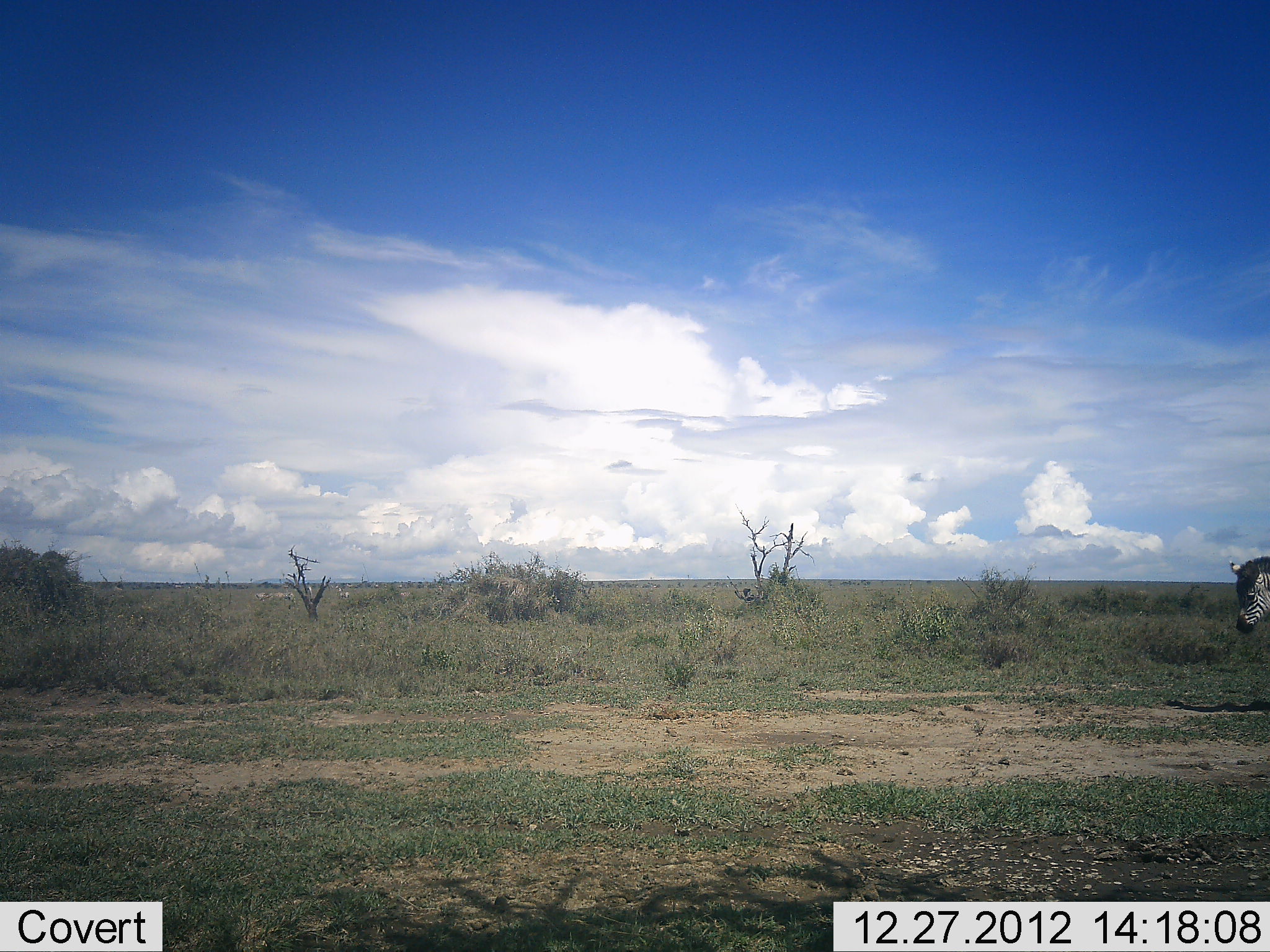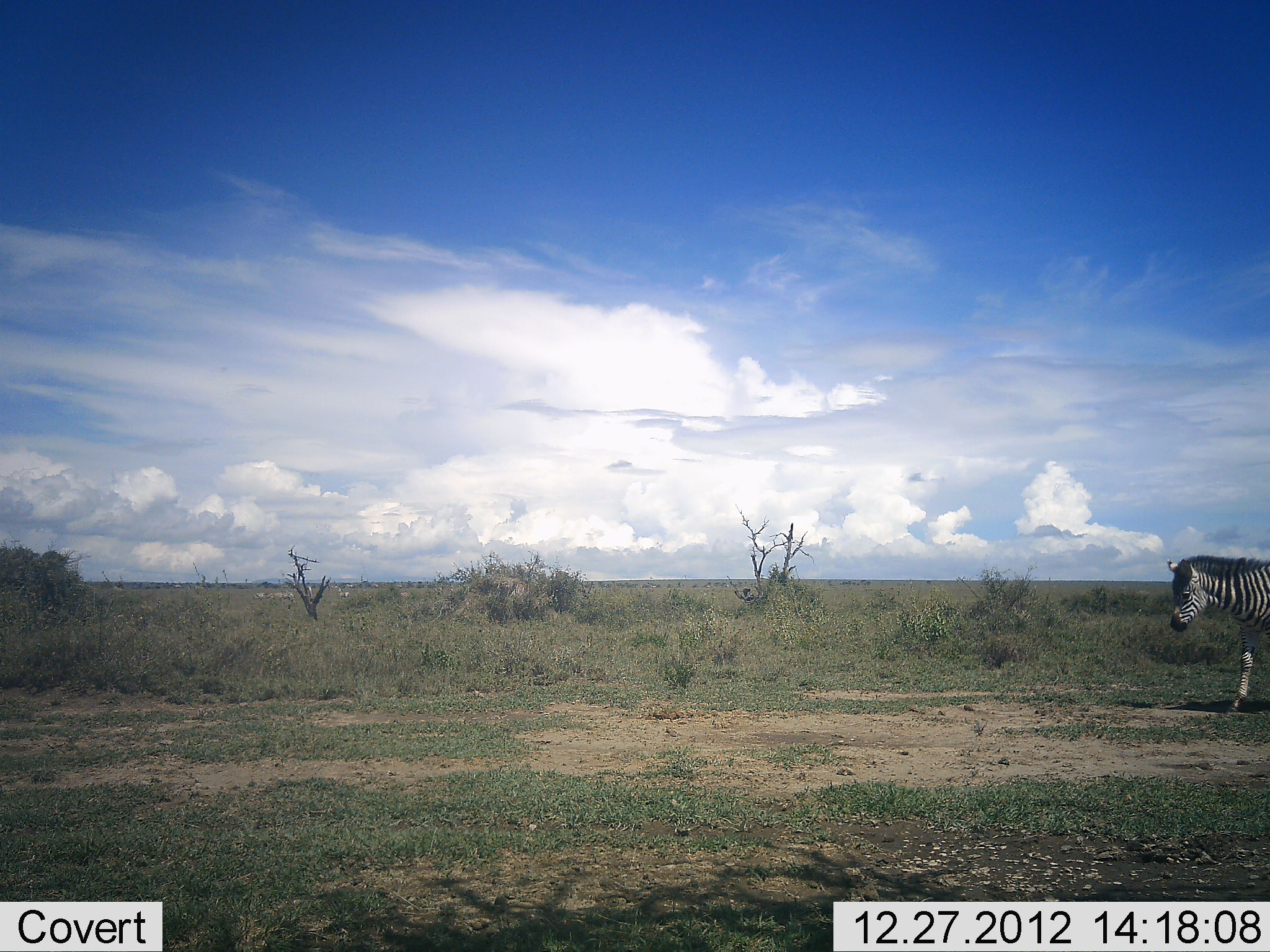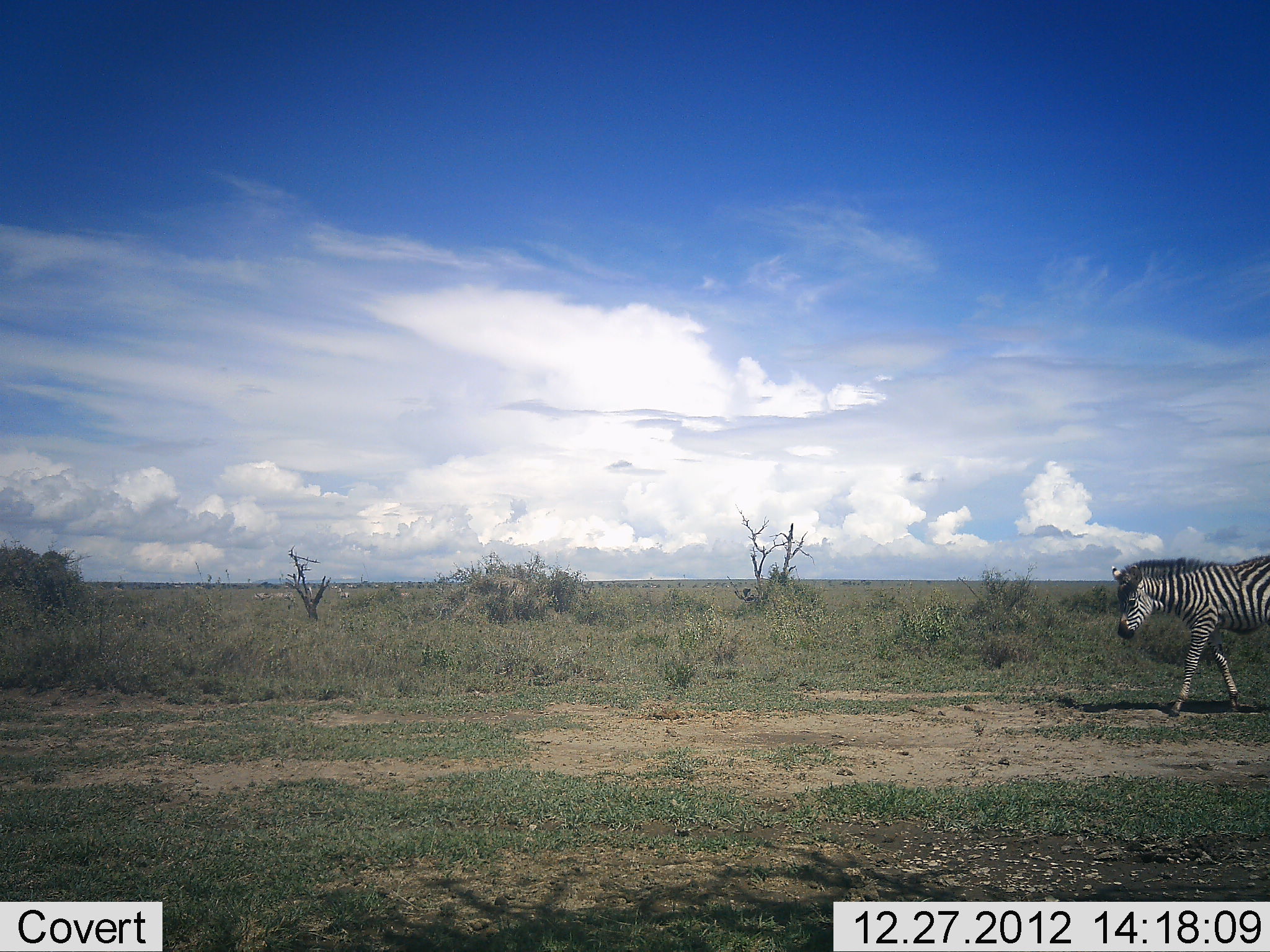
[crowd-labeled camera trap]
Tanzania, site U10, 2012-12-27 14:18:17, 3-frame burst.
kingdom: Animalia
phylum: Chordata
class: Mammalia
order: Perissodactyla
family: Equidae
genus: Equus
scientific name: Equus quagga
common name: plains zebra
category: zebra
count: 1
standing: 0%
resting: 0%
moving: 100%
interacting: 0%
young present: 0%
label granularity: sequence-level